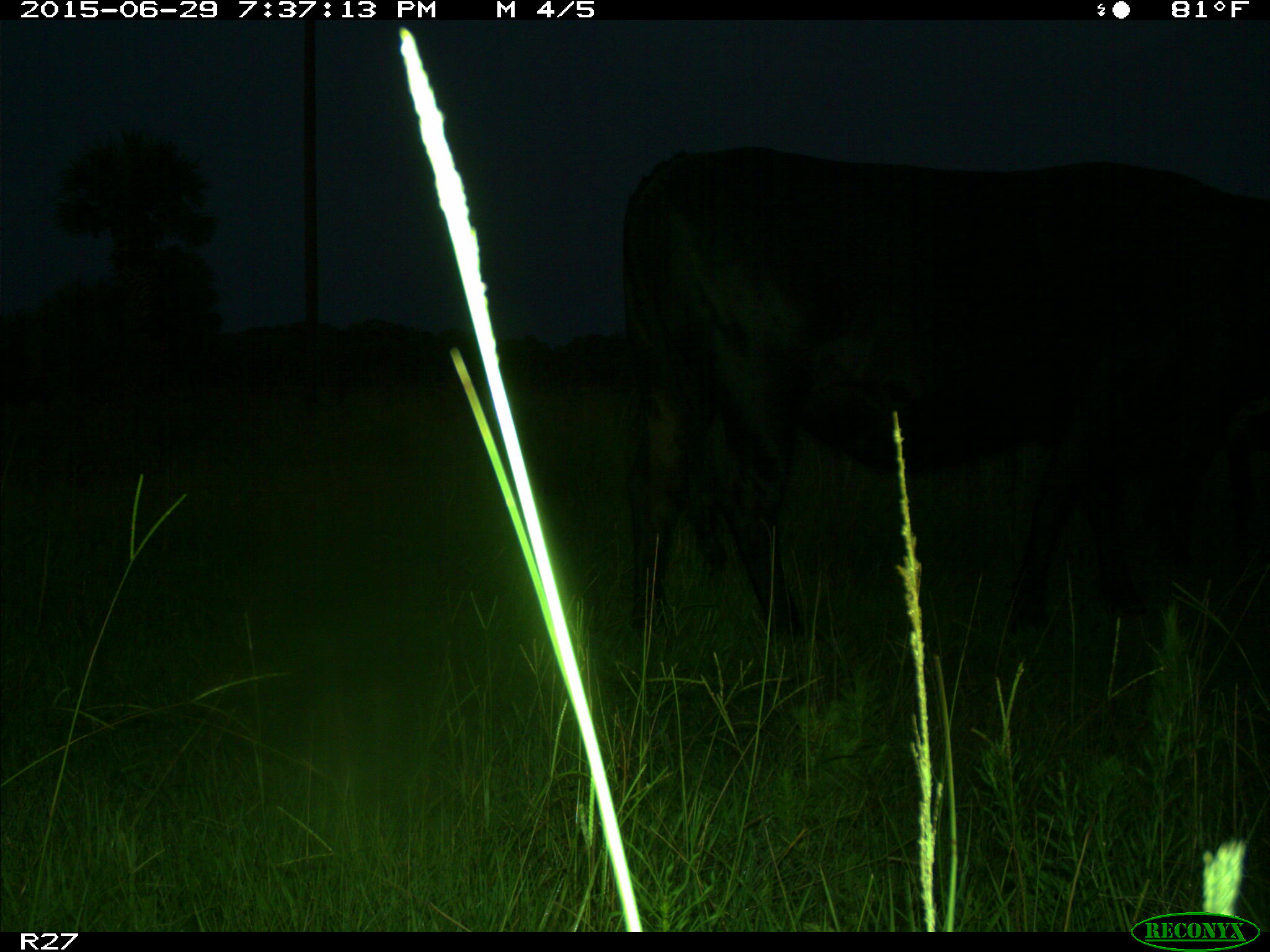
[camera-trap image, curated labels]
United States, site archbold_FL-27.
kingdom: Animalia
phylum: Chordata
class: Mammalia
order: Artiodactyla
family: Bovidae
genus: Bos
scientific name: Bos taurus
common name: domestic cow